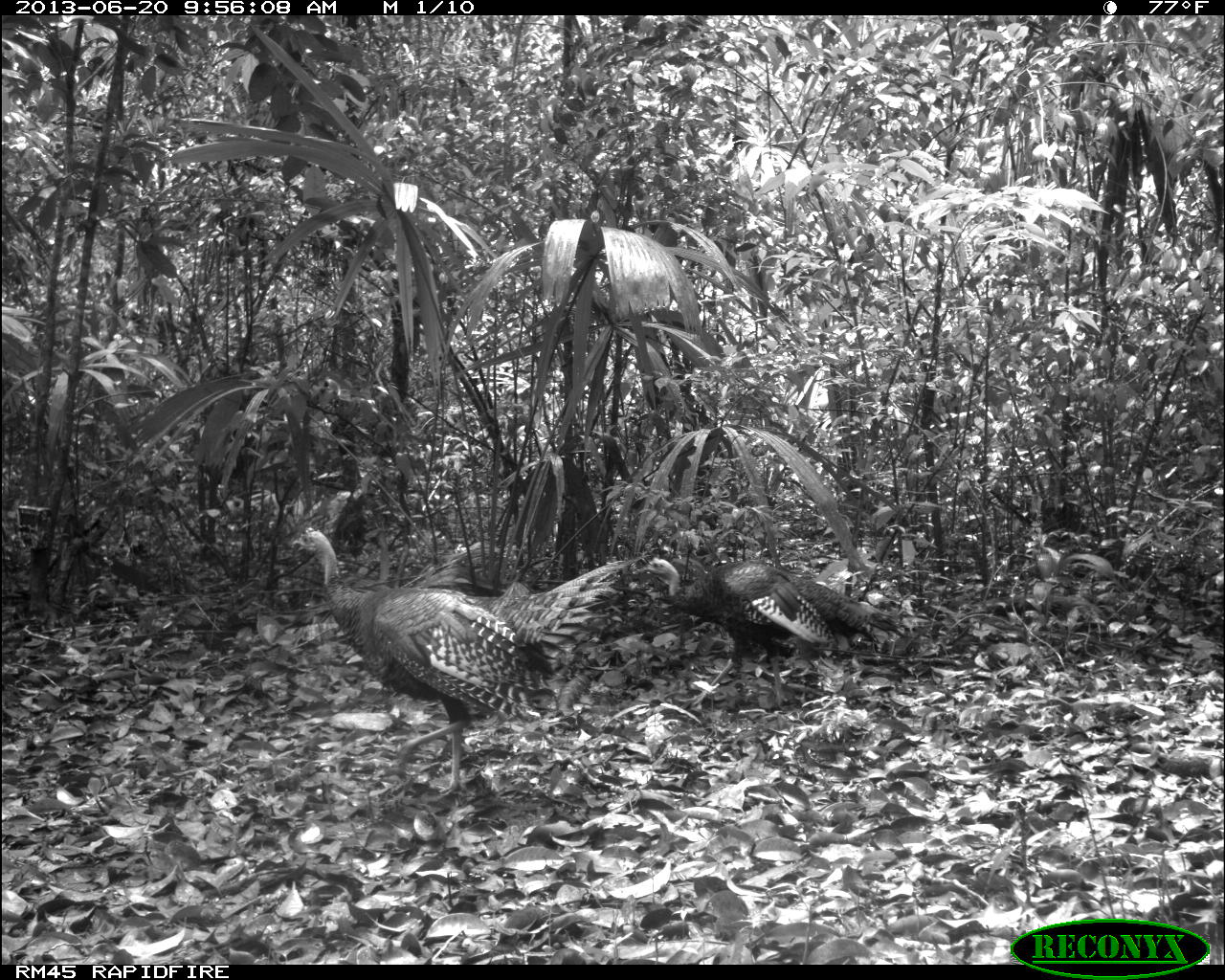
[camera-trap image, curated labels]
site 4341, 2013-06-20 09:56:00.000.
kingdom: Animalia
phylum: Chordata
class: Aves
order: Galliformes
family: Phasianidae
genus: Meleagris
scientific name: Meleagris ocellata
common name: ocellated turkey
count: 2